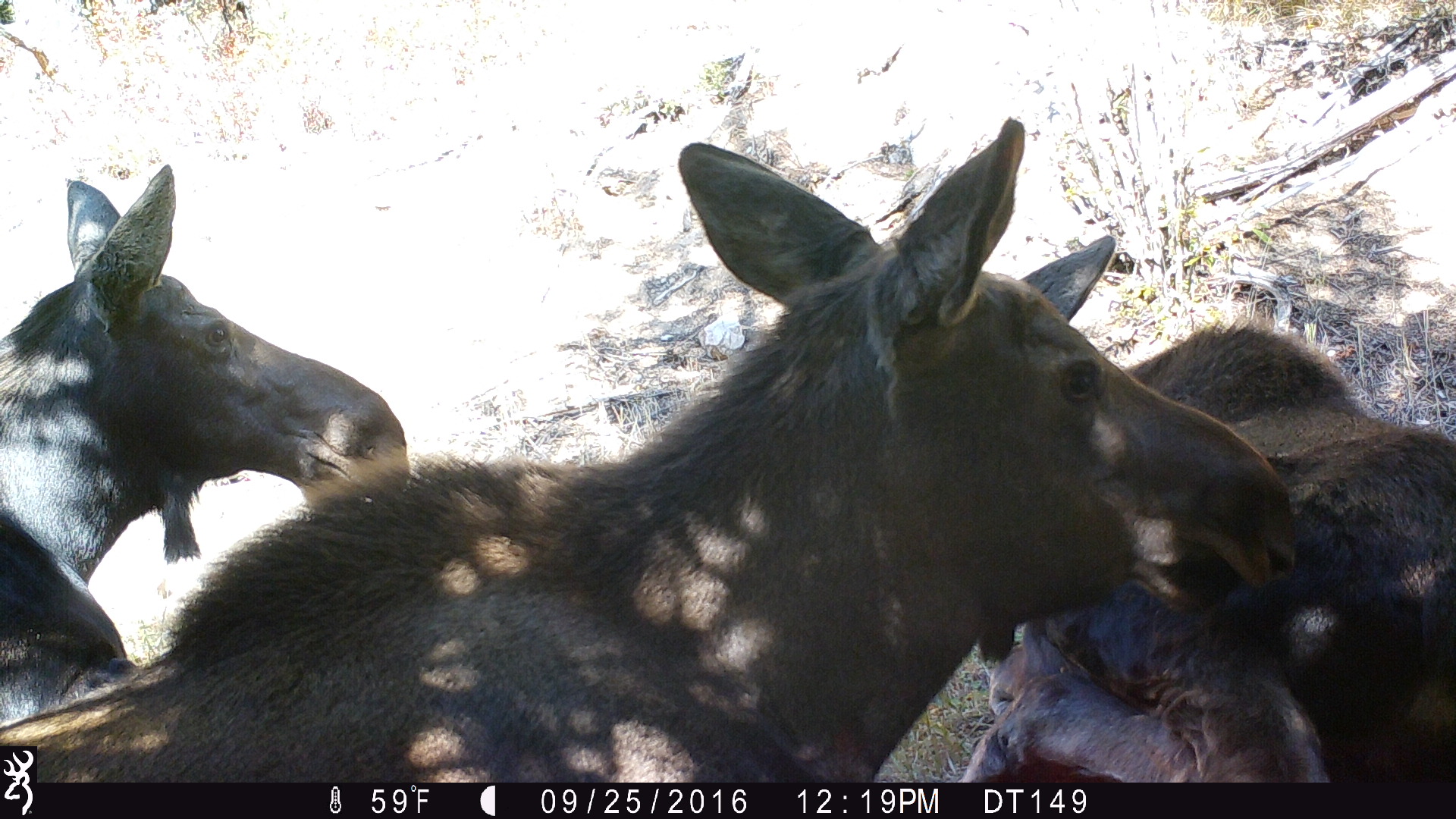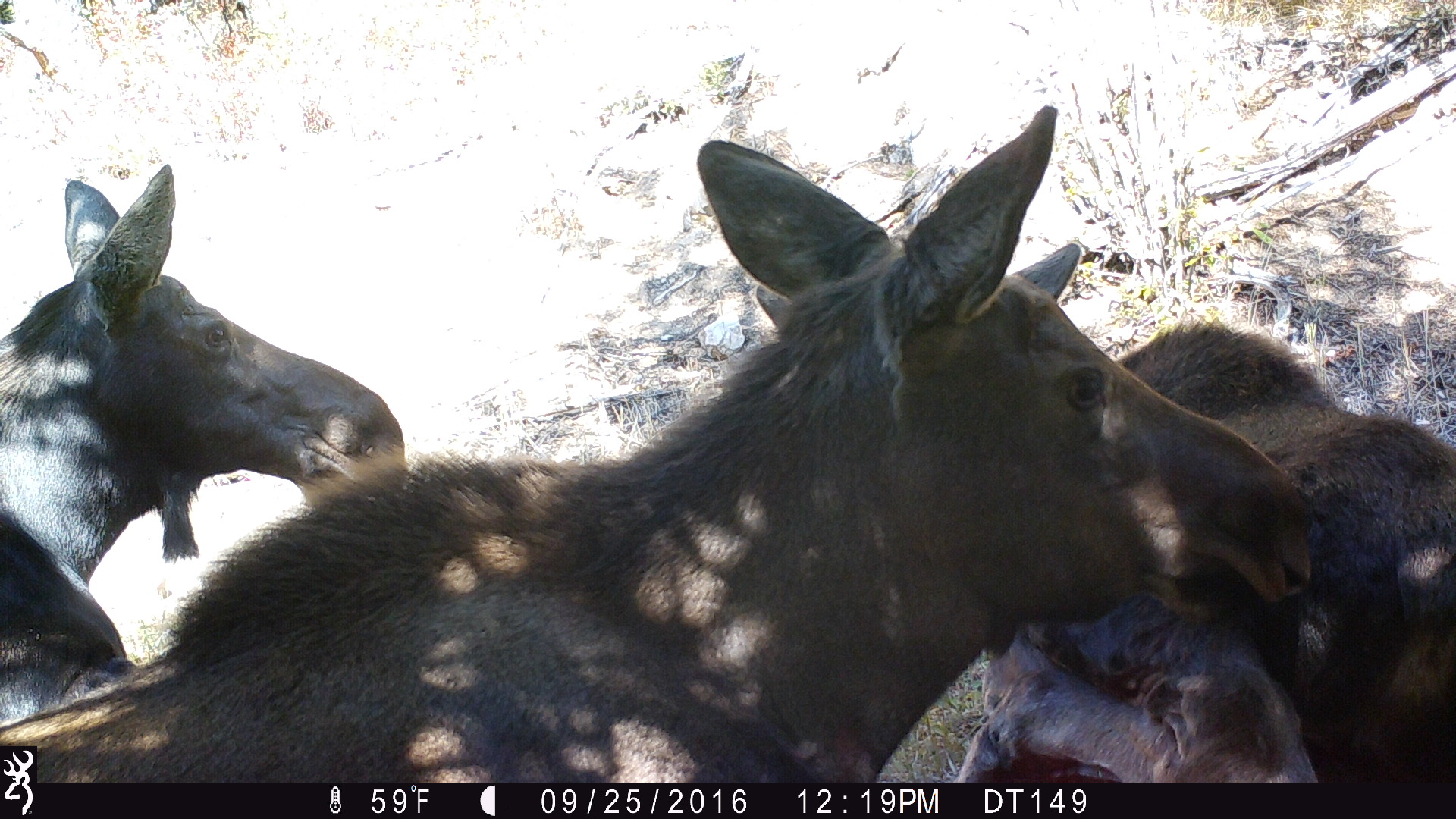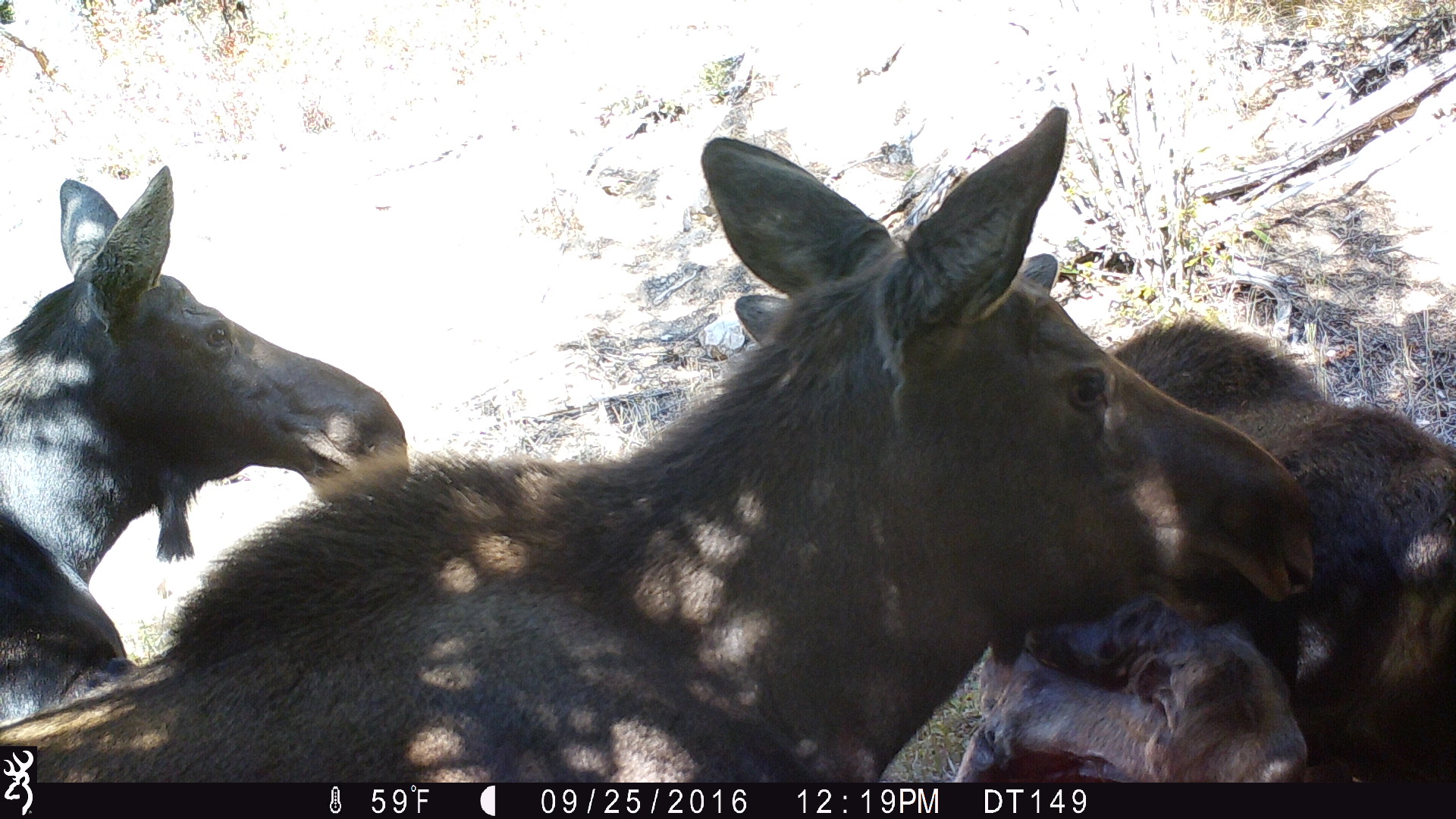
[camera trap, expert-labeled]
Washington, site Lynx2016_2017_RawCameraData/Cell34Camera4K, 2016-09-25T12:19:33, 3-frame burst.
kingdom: Animalia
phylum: Chordata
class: Mammalia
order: Artiodactyla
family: Cervidae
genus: Alces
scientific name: Alces alces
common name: moose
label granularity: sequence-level